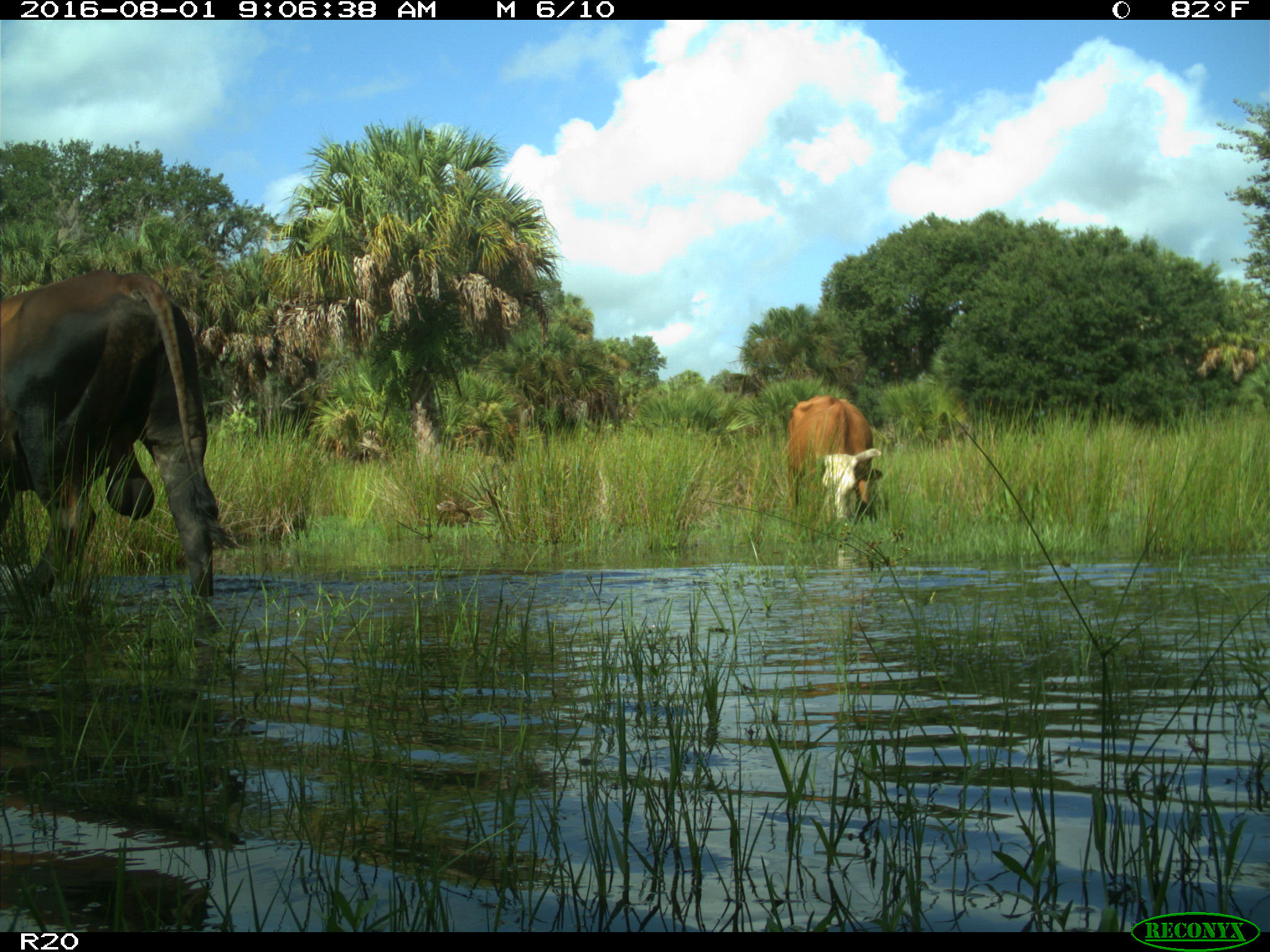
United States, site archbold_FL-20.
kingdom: Animalia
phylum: Chordata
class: Mammalia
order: Artiodactyla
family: Bovidae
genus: Bos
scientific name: Bos taurus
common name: domestic cow